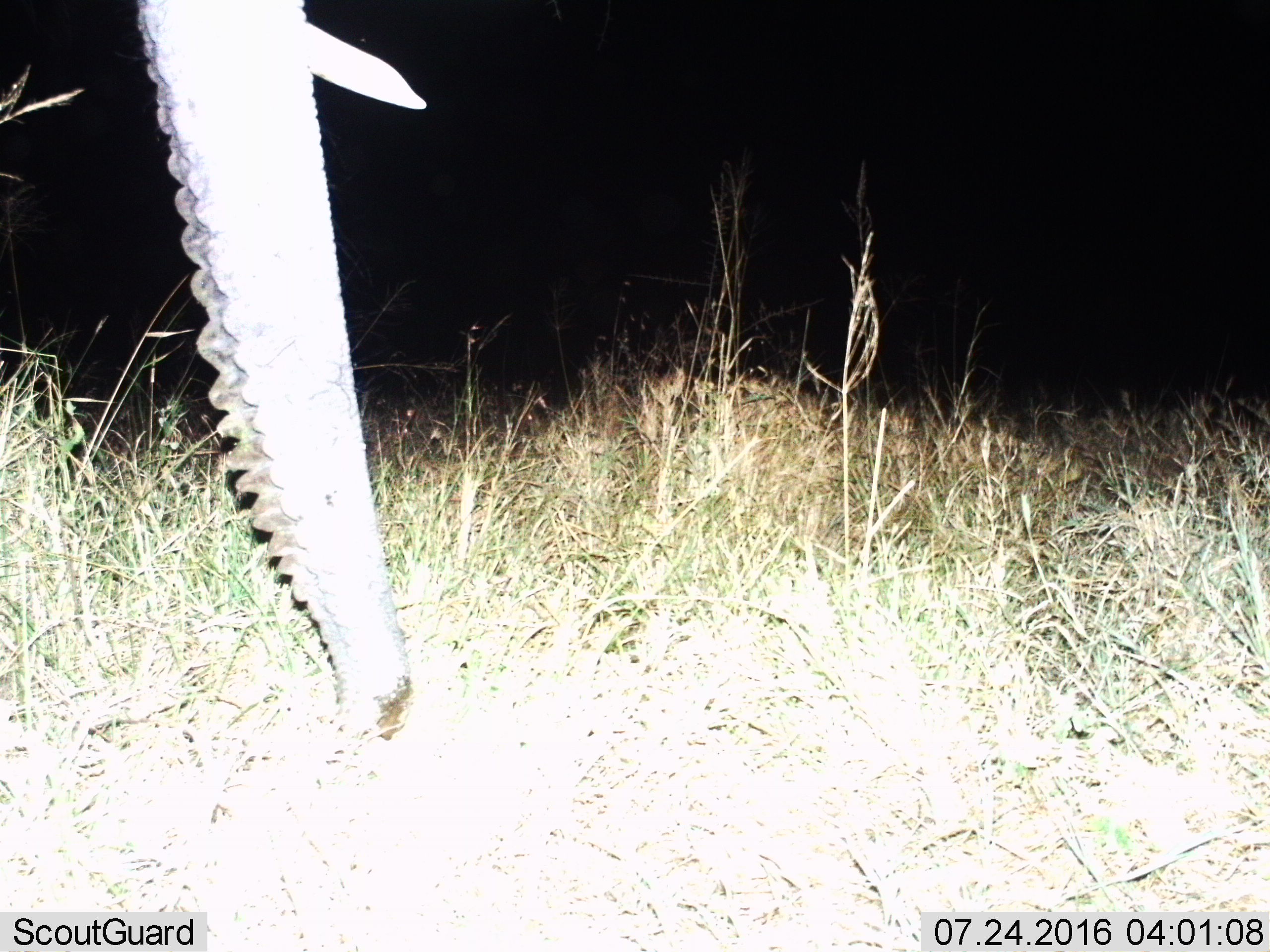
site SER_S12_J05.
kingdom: Animalia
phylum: Chordata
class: Mammalia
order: Proboscidea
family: Elephantidae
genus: Loxodonta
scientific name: Loxodonta africana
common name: african bush elephant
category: elephant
Elephant (african bush elephant) (Loxodonta africana), count 1. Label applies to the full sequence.